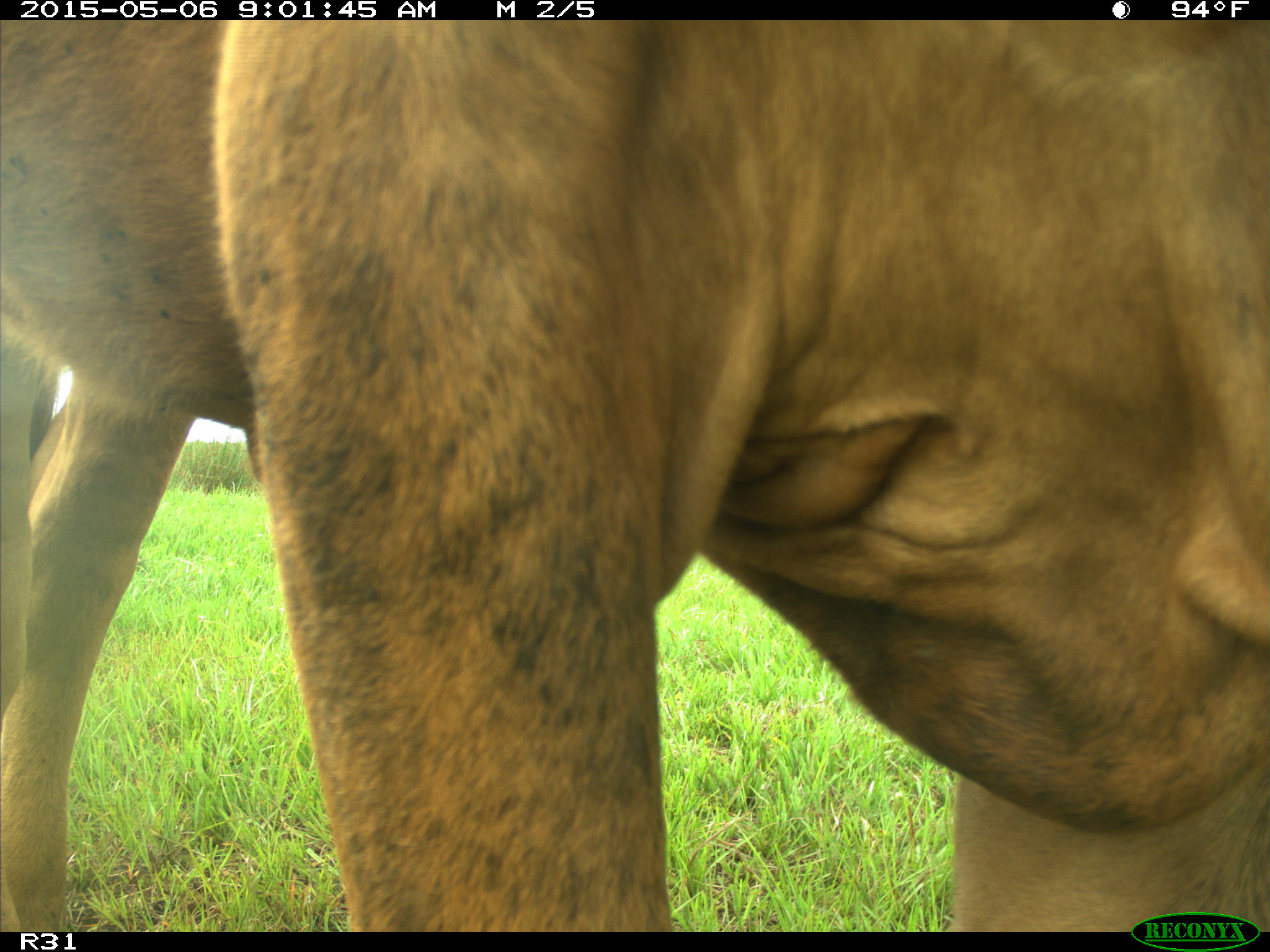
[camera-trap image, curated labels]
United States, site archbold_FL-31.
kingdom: Animalia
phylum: Chordata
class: Mammalia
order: Artiodactyla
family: Bovidae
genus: Bos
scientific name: Bos taurus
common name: domestic cow